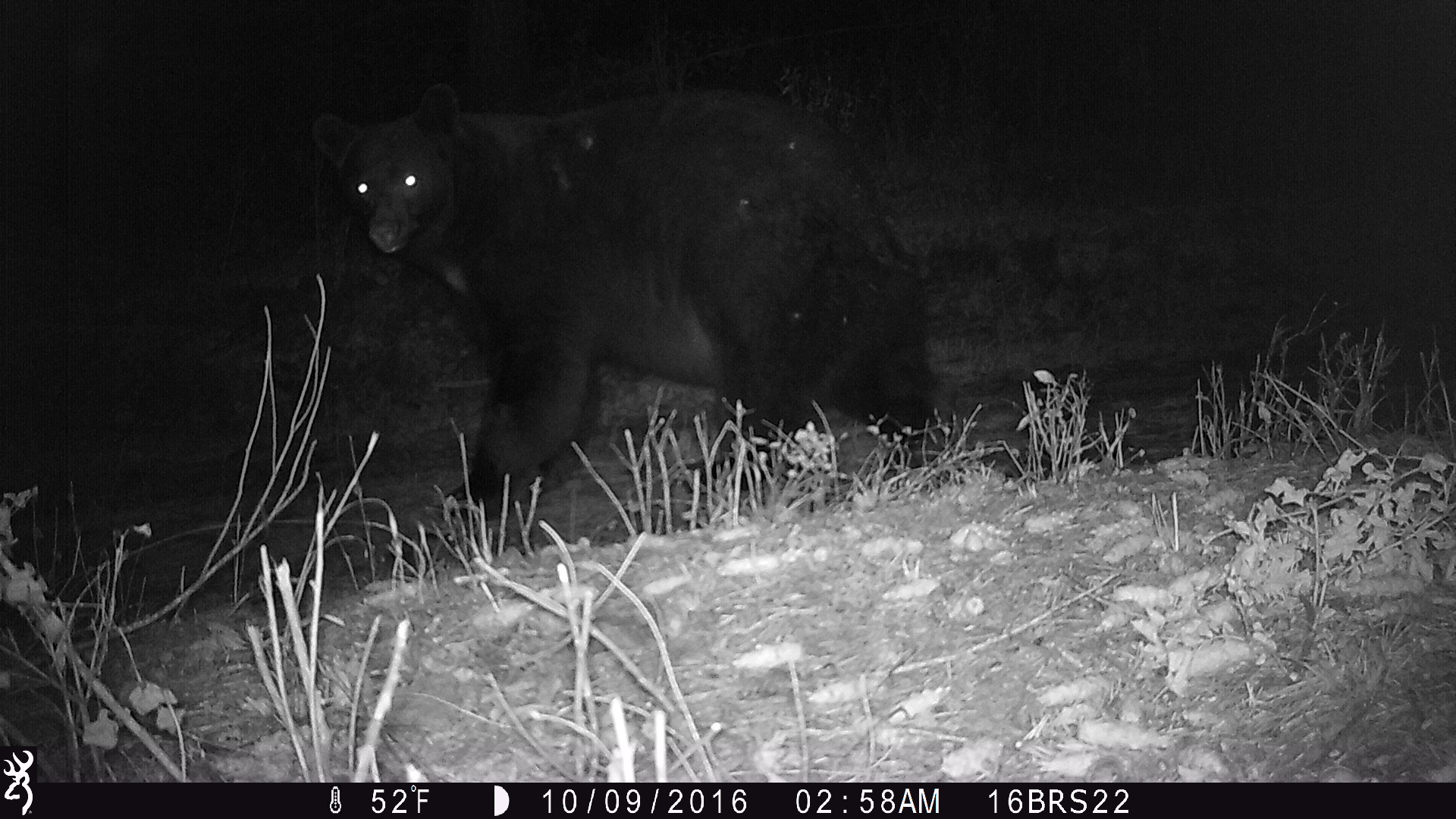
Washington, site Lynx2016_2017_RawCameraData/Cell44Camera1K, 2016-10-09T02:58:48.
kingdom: Animalia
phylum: Chordata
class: Mammalia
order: Carnivora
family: Ursidae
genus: Ursus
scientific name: Ursus americanus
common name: american black bear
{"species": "Ursus americanus (american black bear)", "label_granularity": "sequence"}